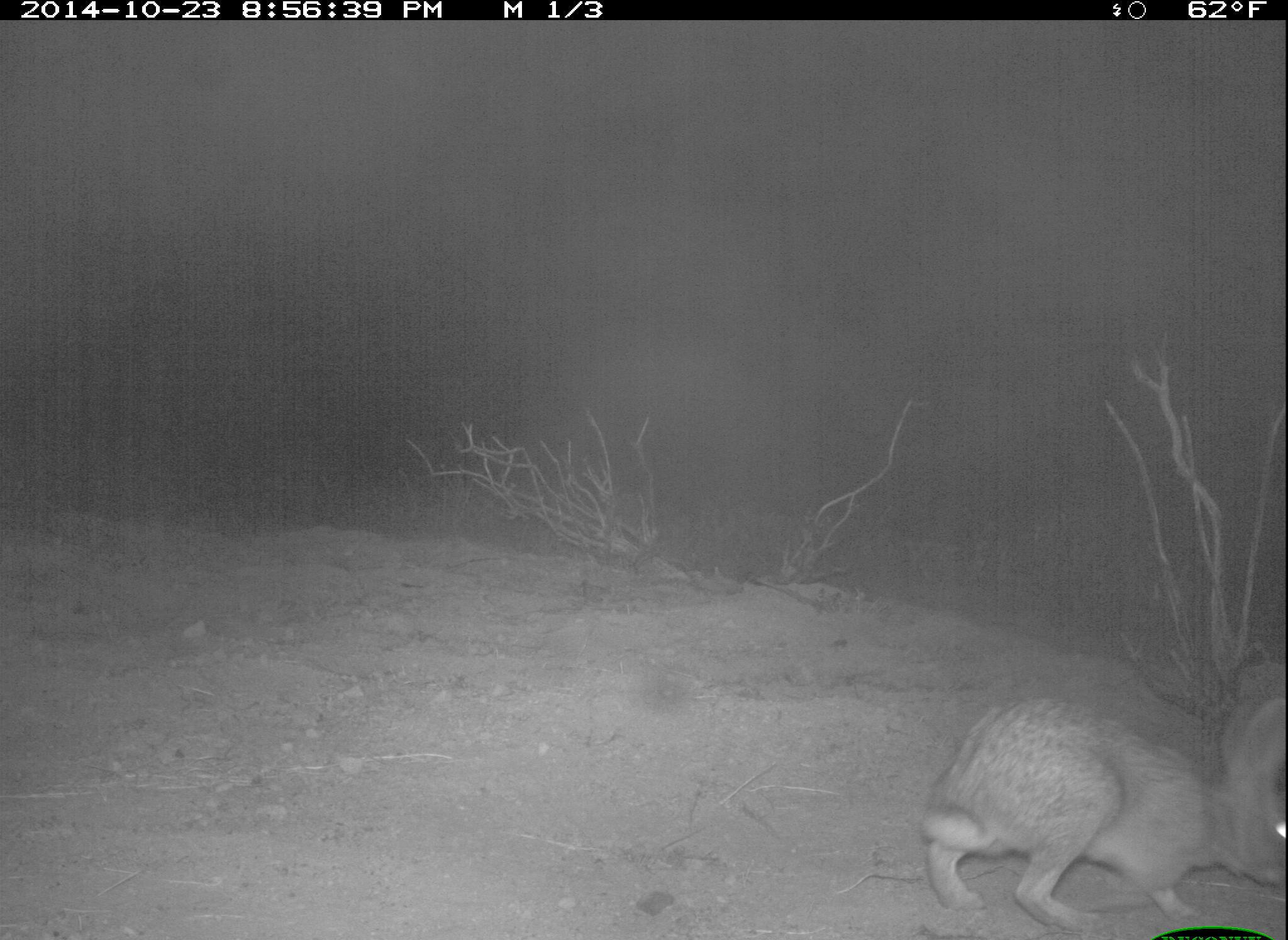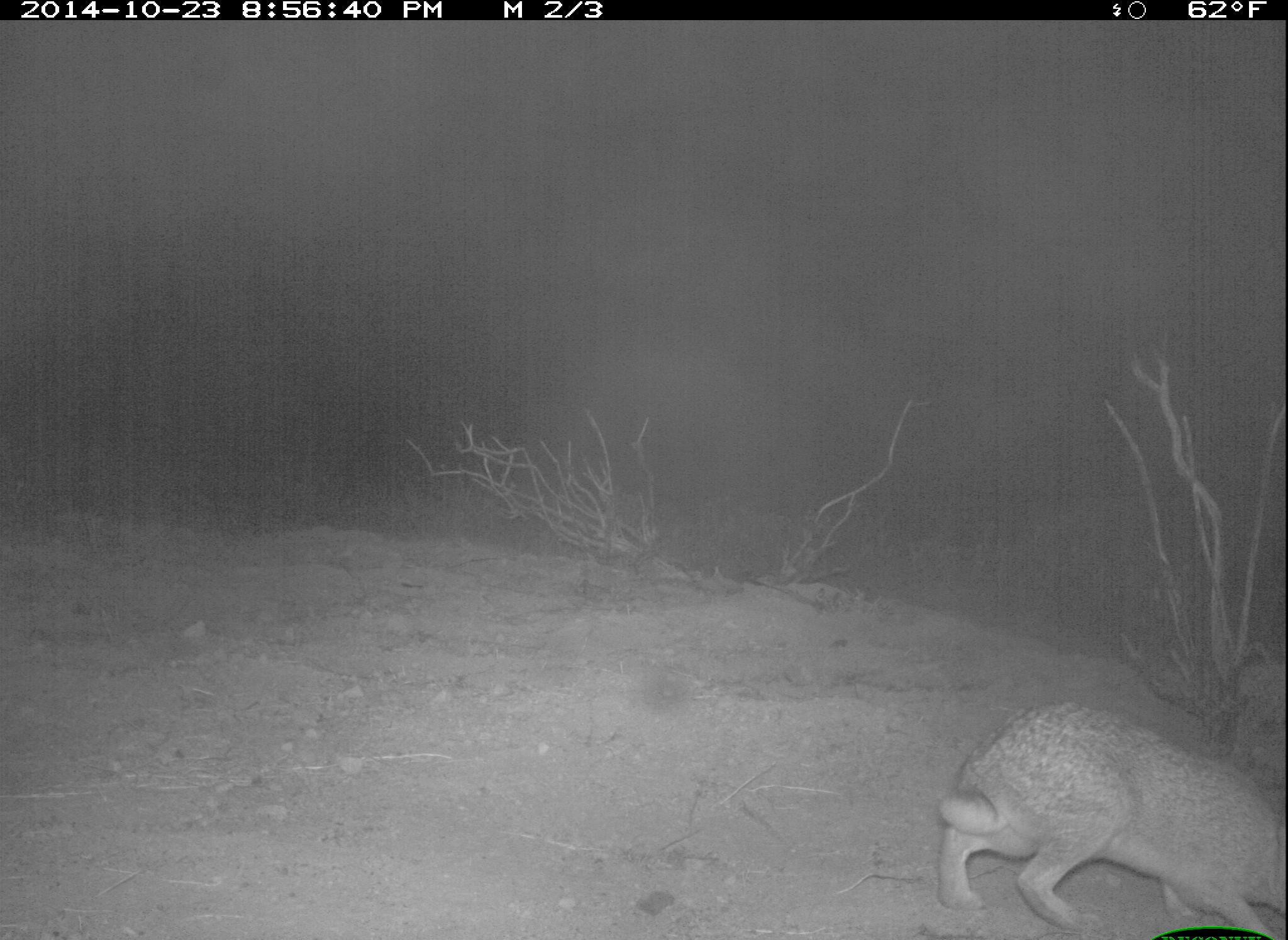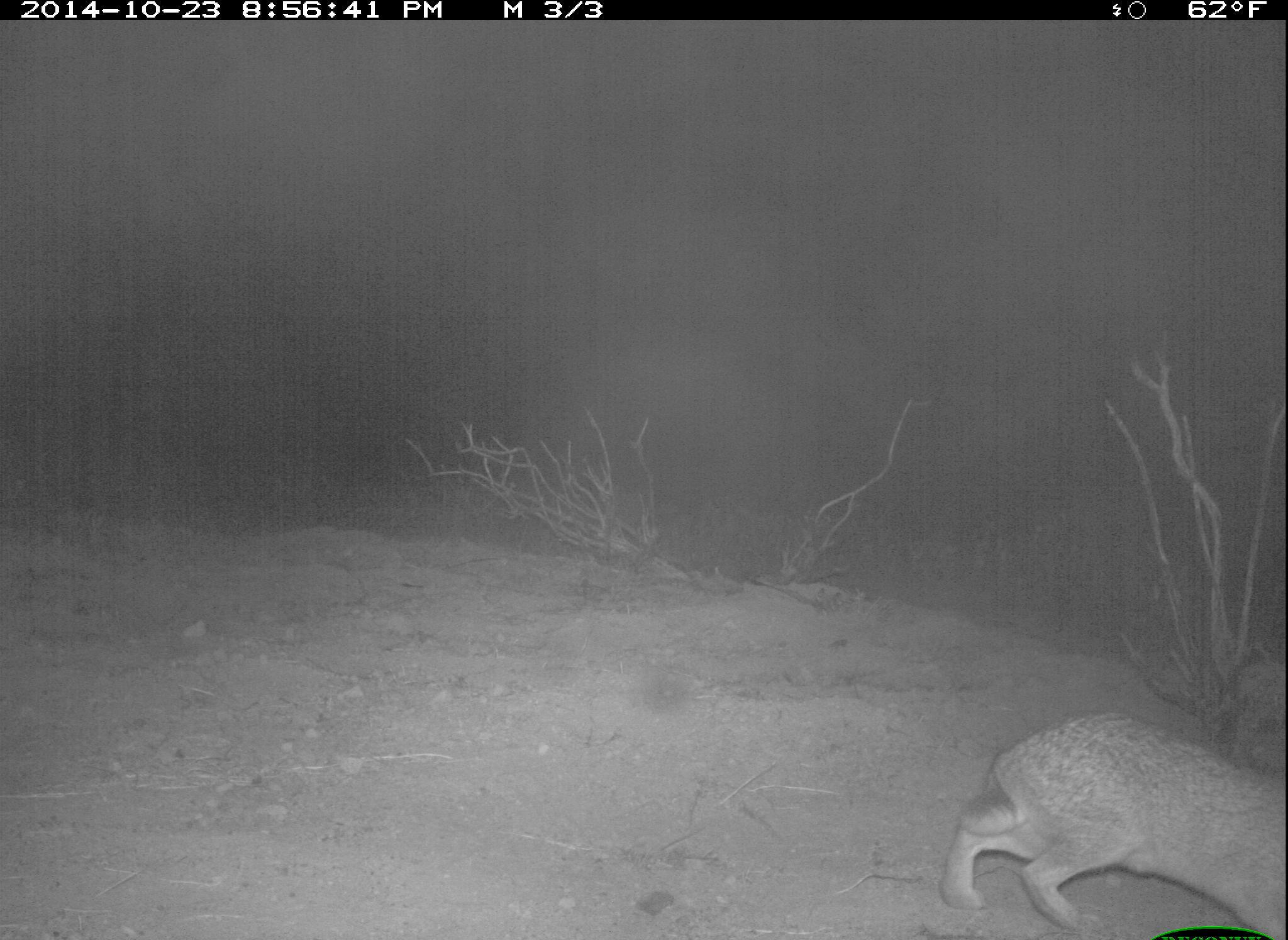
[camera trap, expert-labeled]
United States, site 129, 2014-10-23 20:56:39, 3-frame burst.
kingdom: Animalia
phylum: Chordata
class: Mammalia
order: Lagomorpha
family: Leporidae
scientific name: Leporidae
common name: rabbits and hares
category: rabbit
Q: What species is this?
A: Rabbit (rabbits and hares) (Leporidae).